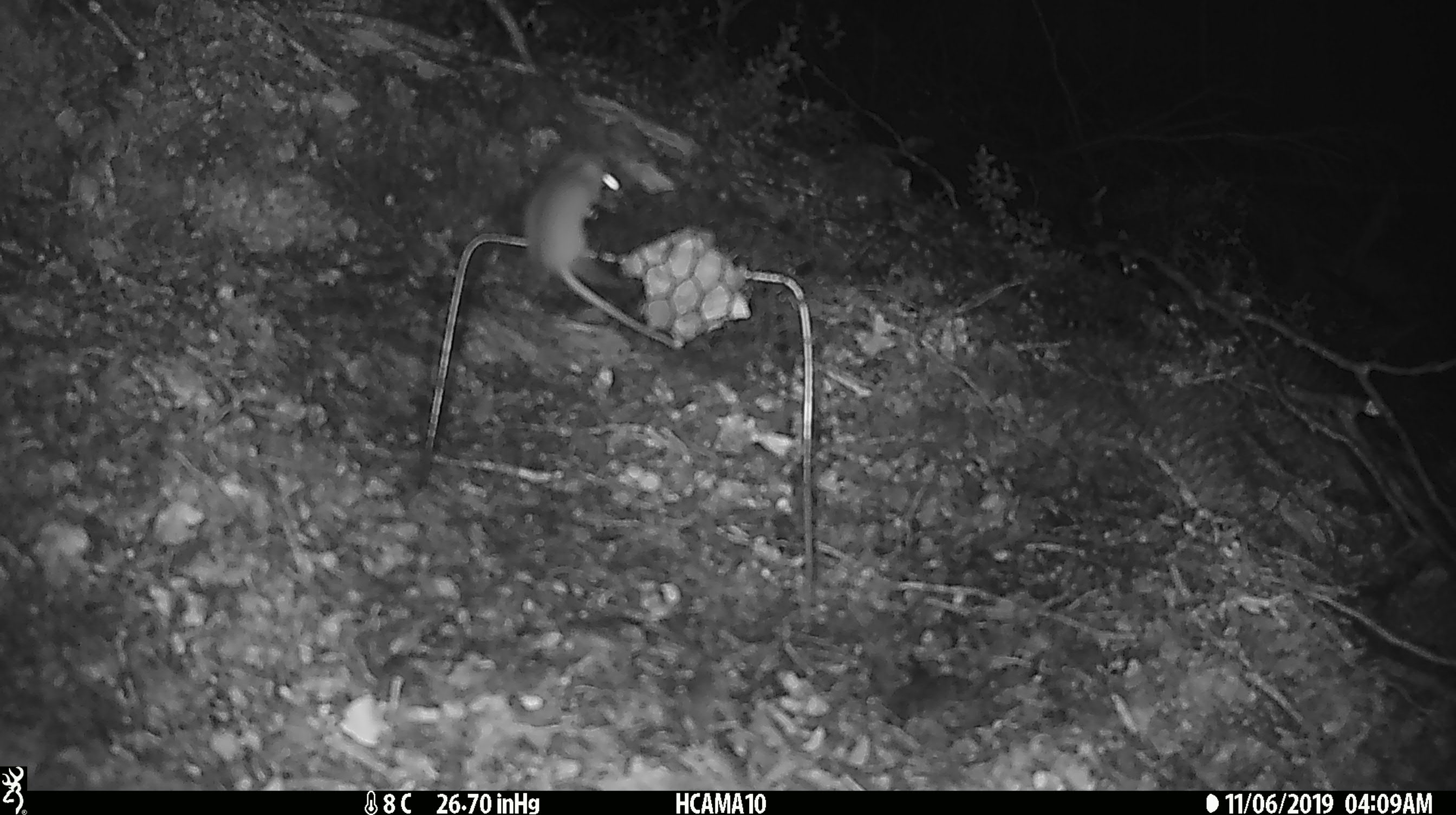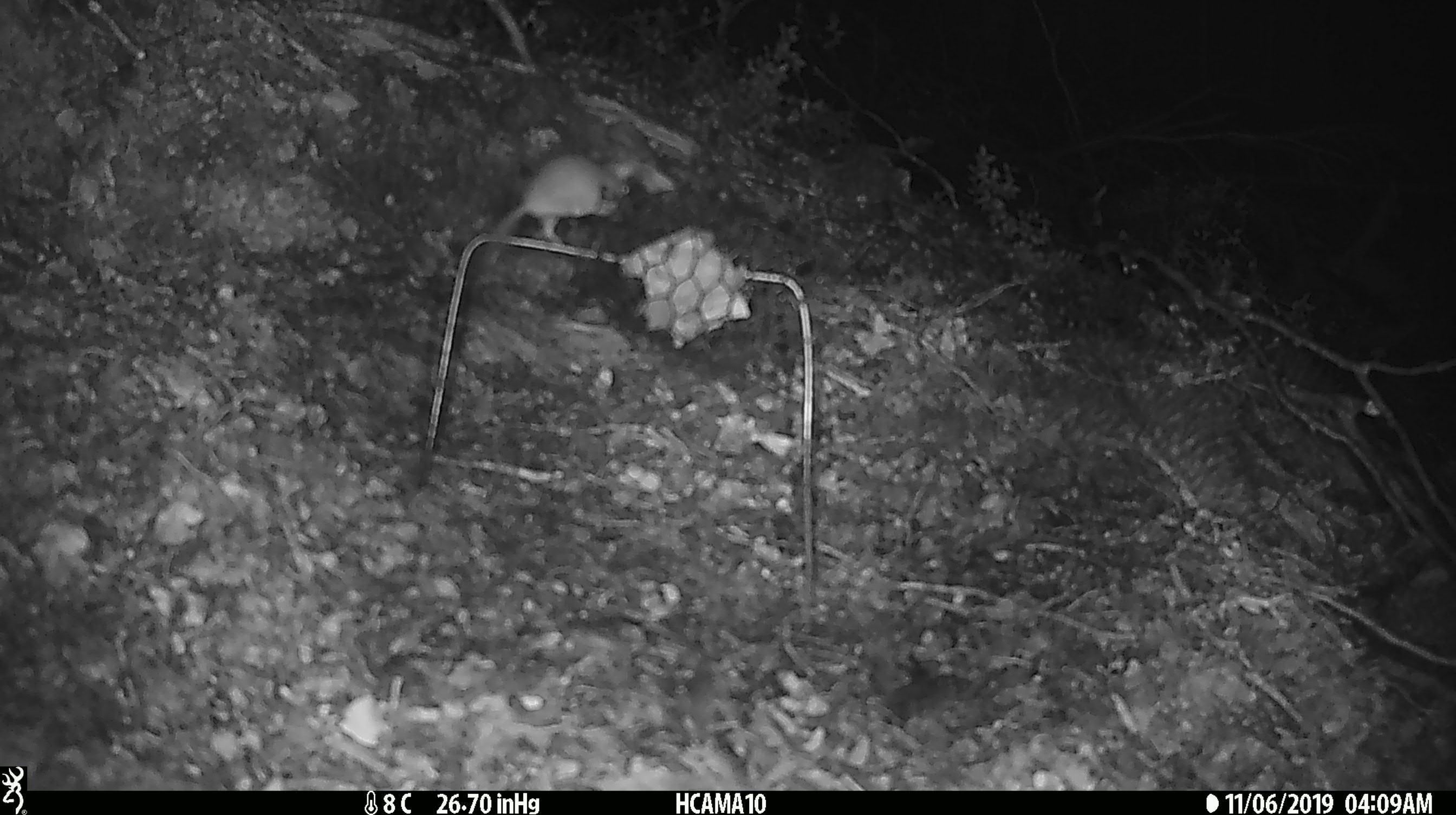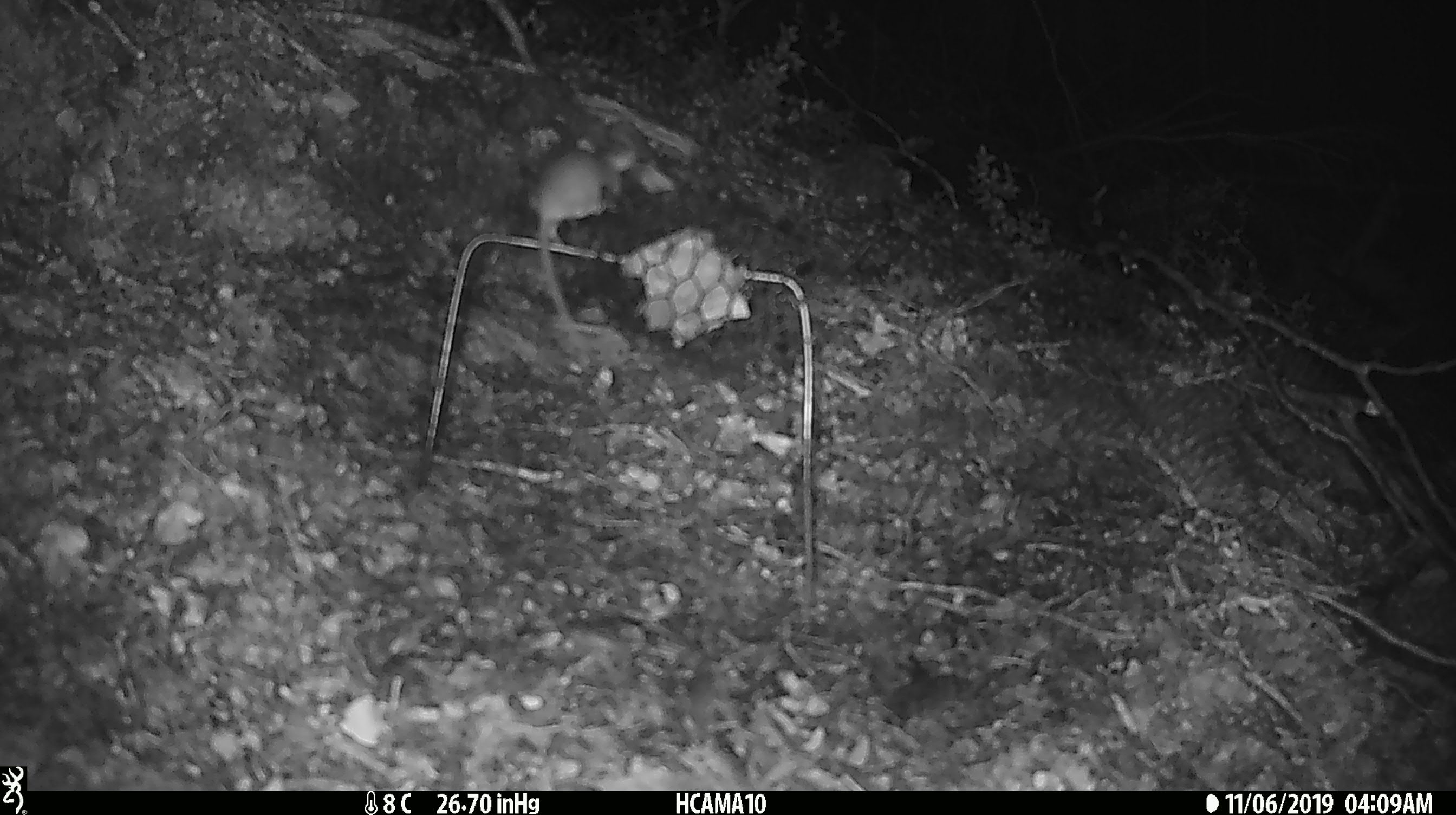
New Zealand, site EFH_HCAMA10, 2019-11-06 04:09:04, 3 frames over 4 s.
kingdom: Animalia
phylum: Chordata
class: Mammalia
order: Rodentia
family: Muridae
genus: Mus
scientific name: Mus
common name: mouse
Mouse (Mus).